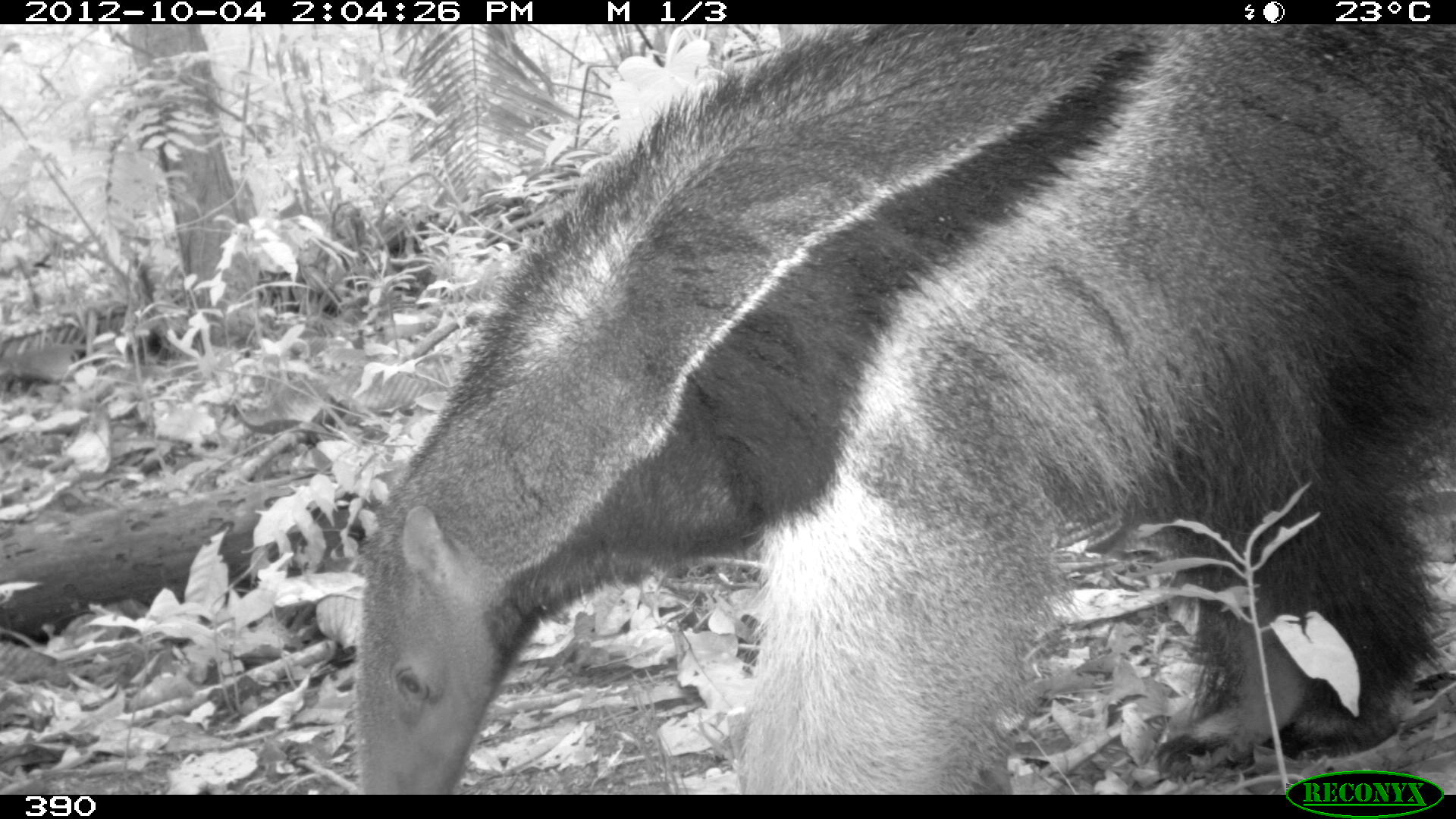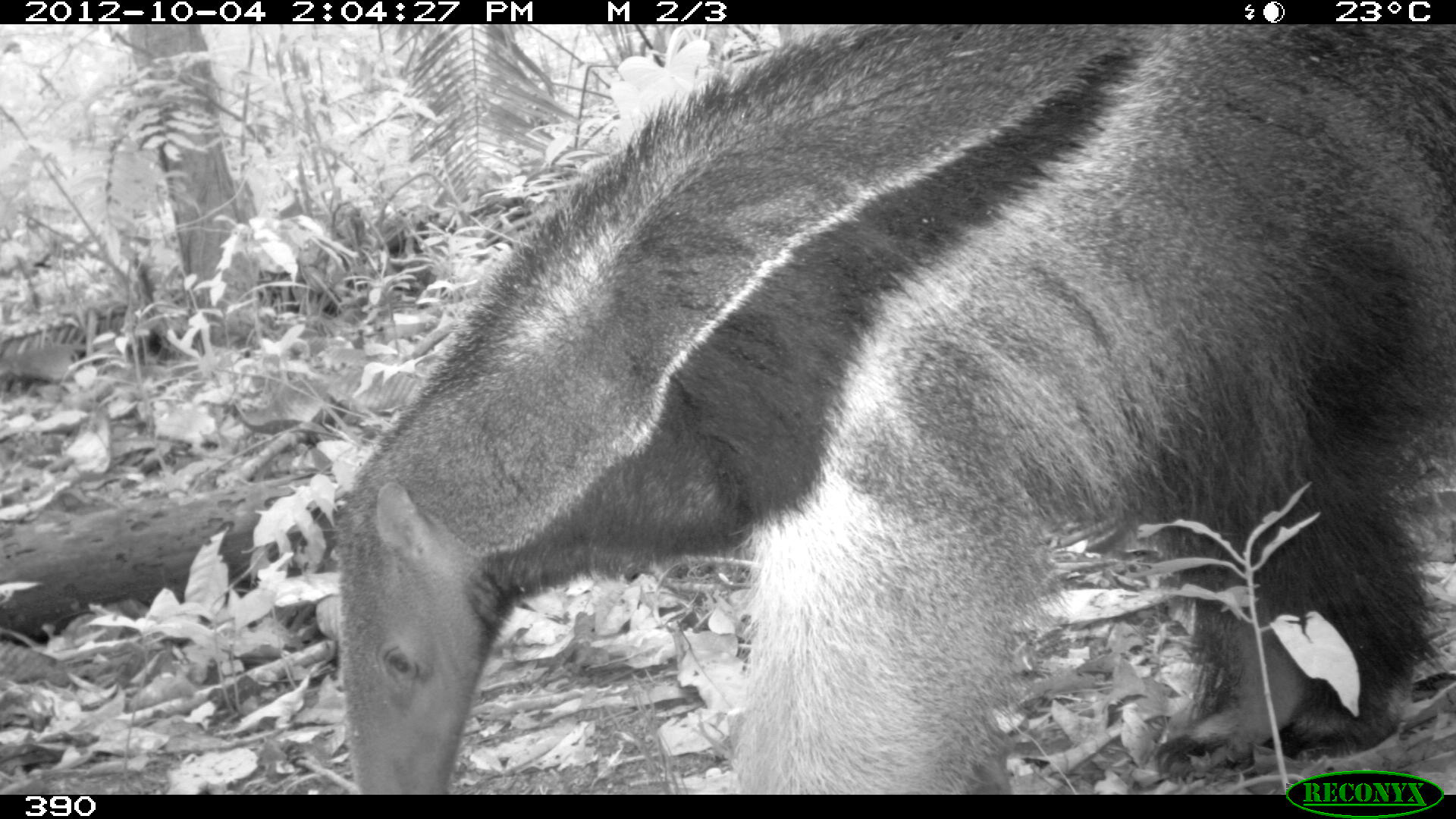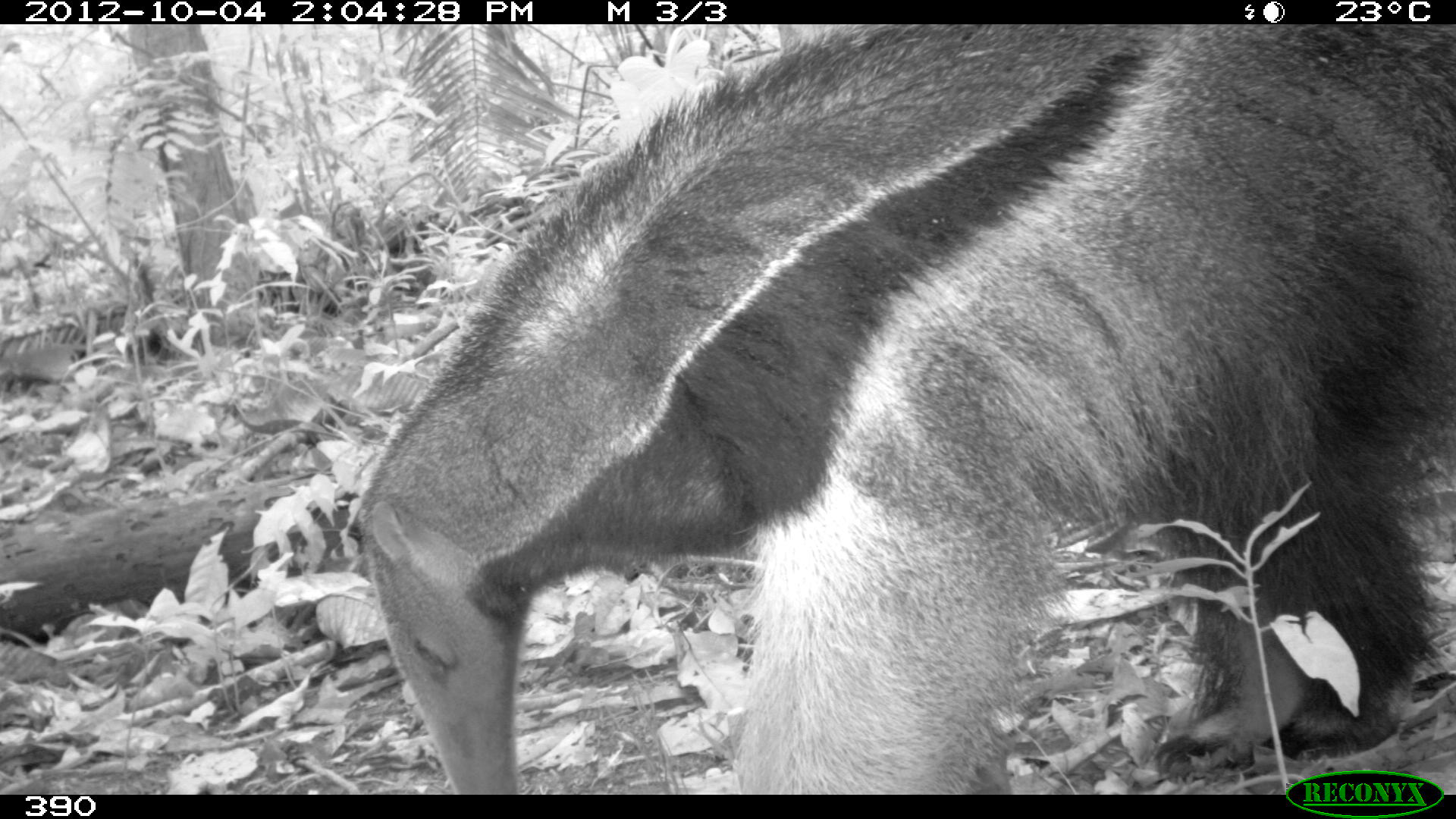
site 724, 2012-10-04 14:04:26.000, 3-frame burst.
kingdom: Animalia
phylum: Chordata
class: Mammalia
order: Pilosa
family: Myrmecophagidae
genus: Myrmecophaga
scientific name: Myrmecophaga tridactyla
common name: giant anteater